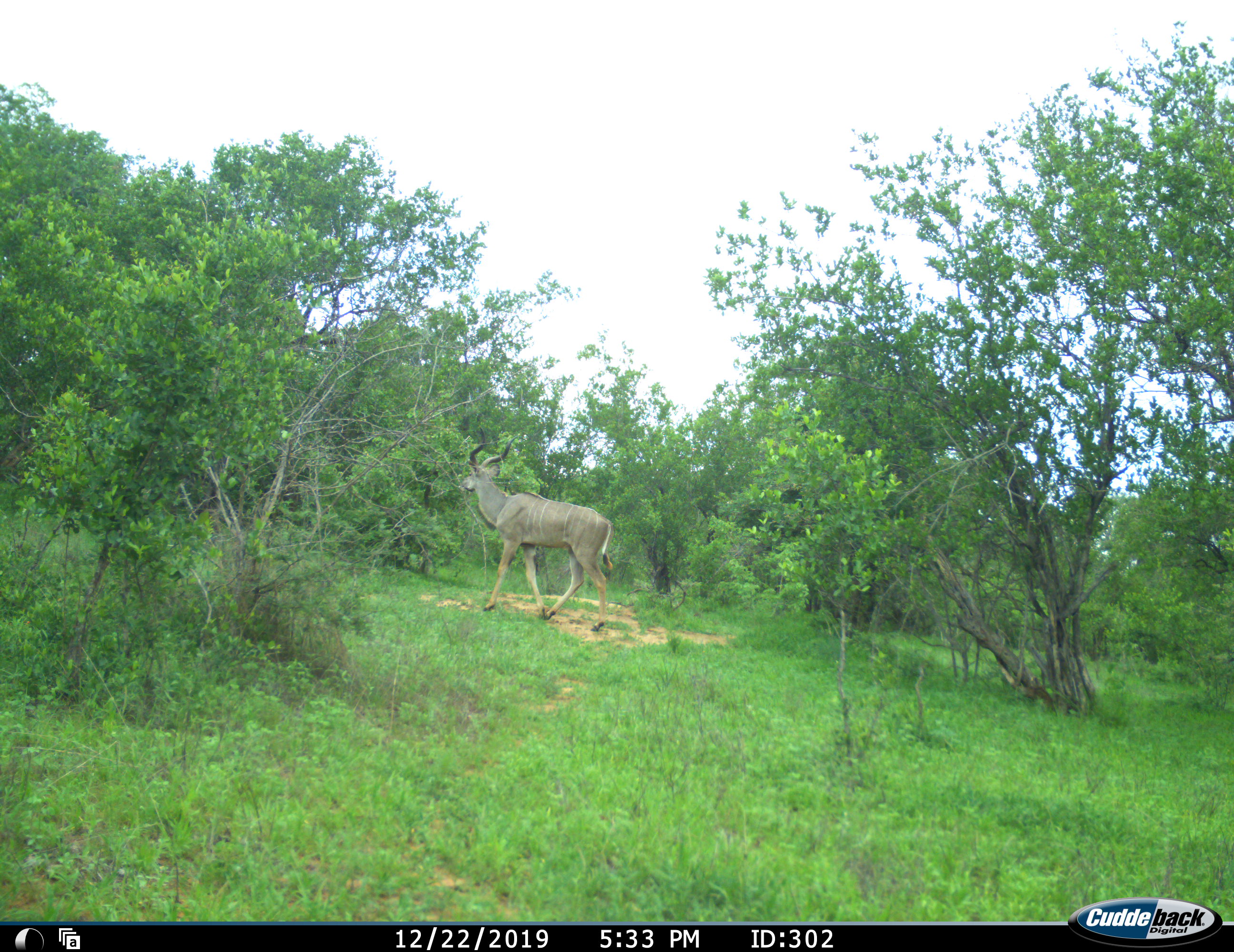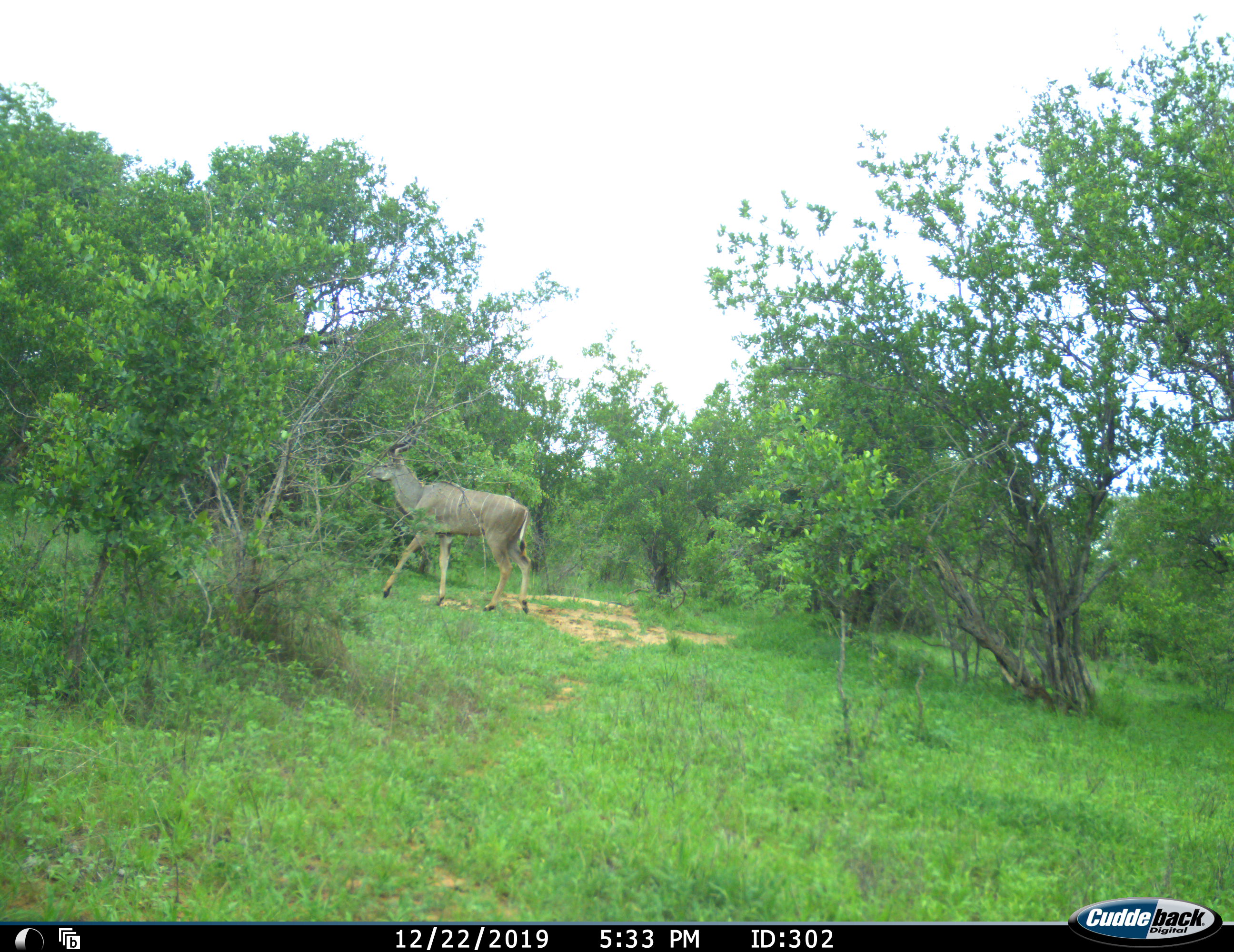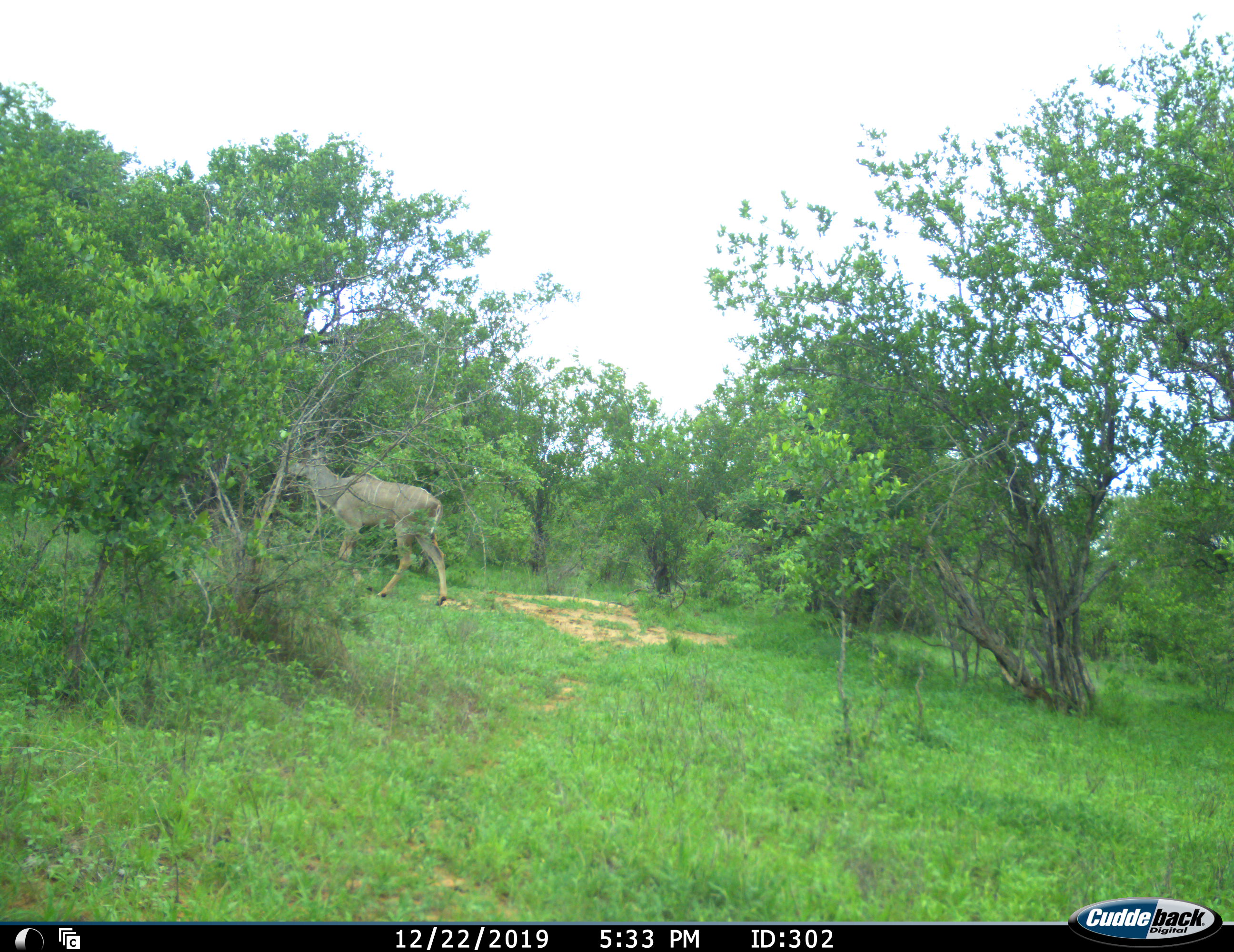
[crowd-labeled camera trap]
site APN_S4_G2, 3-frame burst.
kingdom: Animalia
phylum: Chordata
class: Mammalia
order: Artiodactyla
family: Bovidae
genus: Tragelaphus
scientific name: Tragelaphus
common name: kudu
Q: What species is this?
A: Kudu (Tragelaphus).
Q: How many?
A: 1.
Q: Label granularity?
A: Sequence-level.